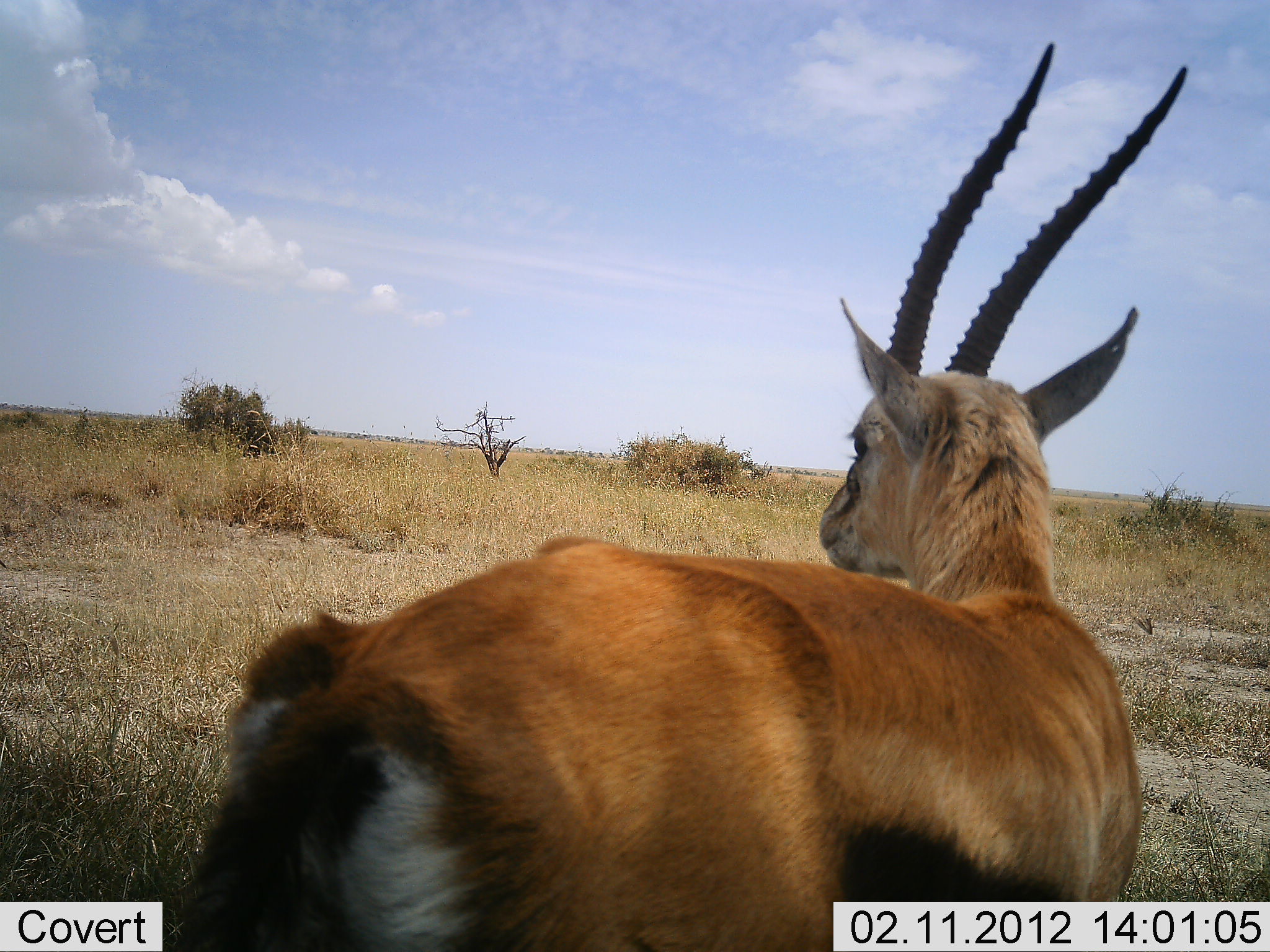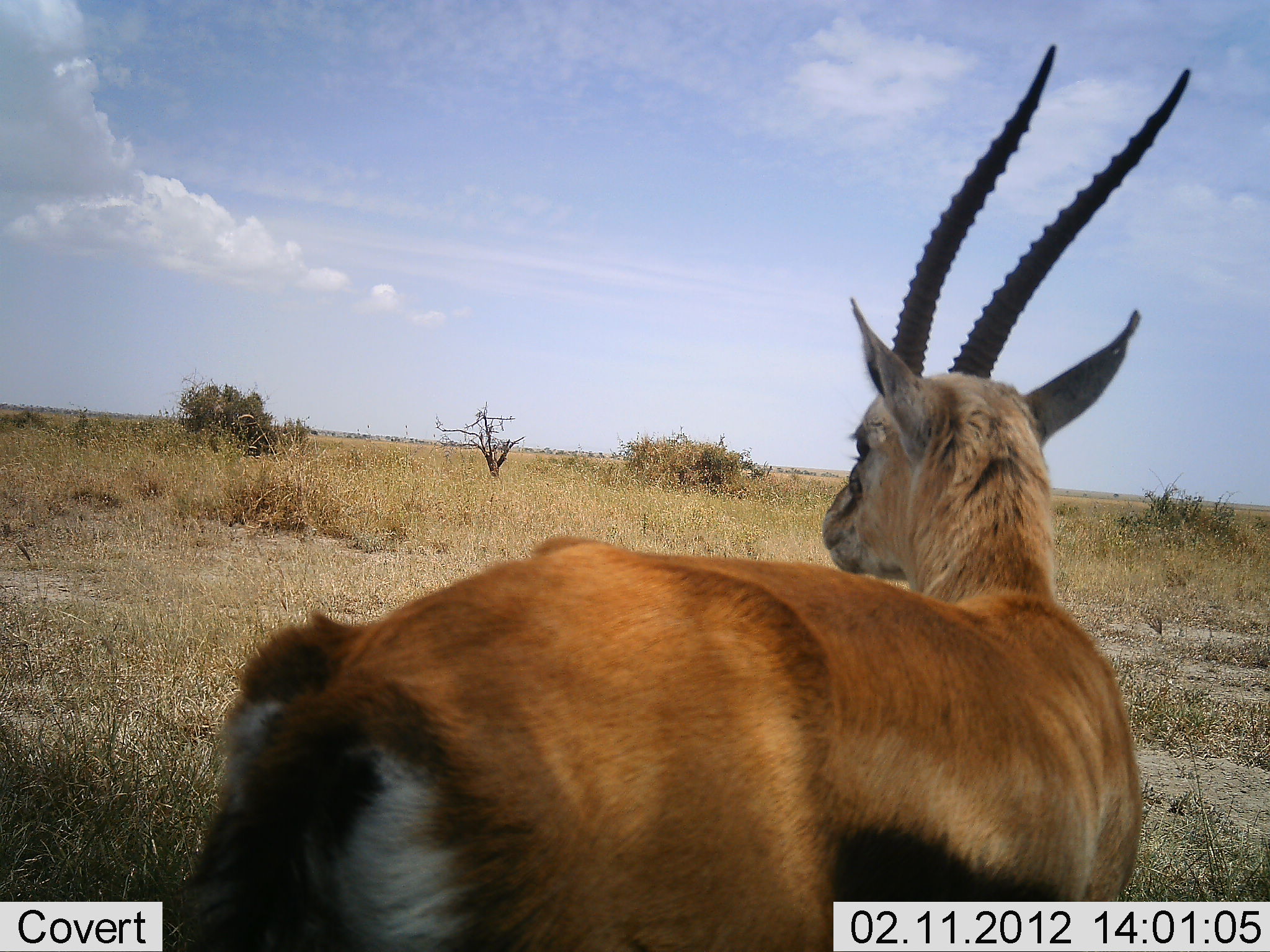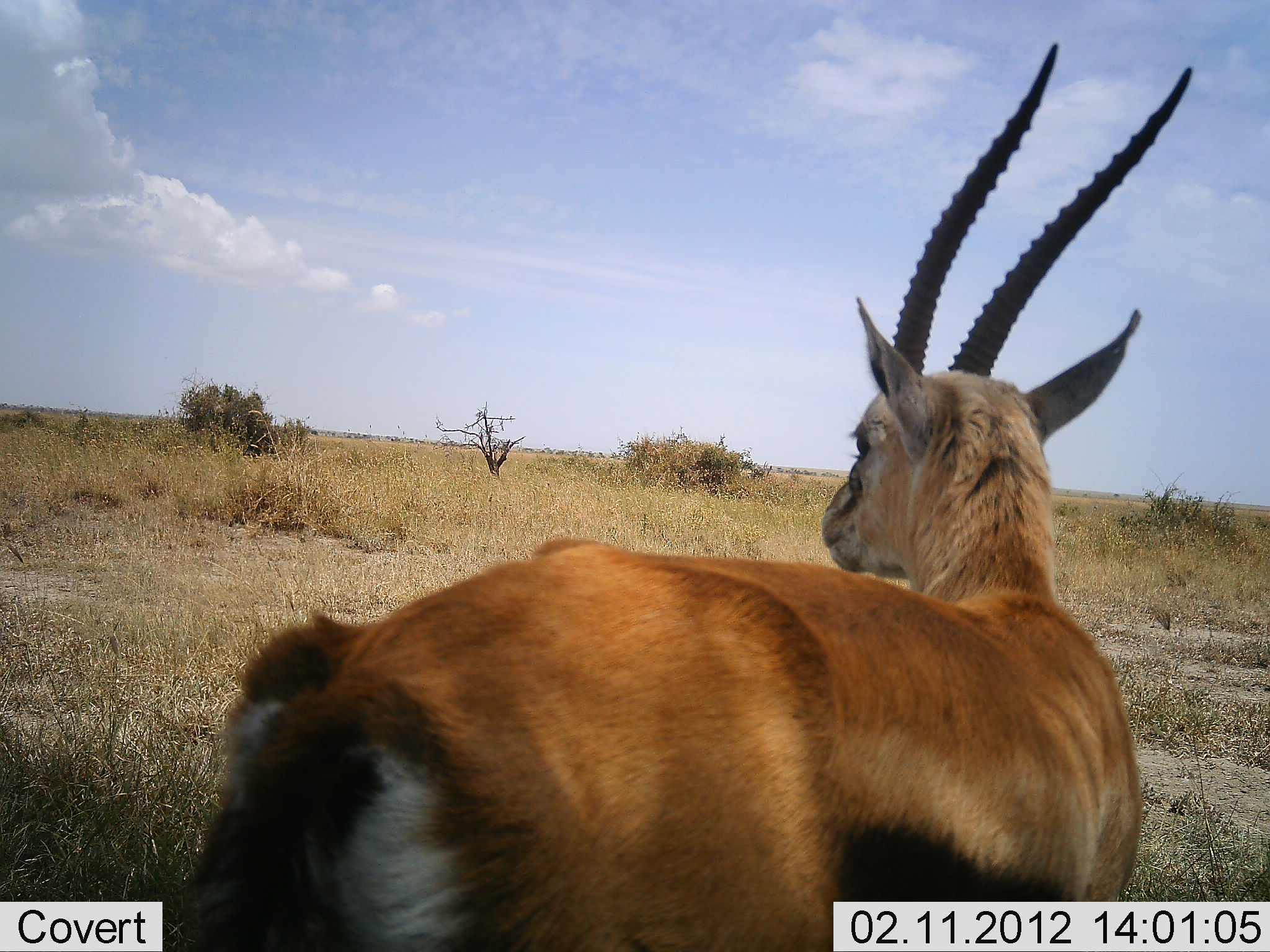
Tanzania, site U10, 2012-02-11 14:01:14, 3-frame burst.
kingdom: Animalia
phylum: Chordata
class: Mammalia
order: Artiodactyla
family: Bovidae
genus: Eudorcas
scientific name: Eudorcas thomsonii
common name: thomson's gazelle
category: gazellethomsons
Gazellethomsons (thomson's gazelle) (Eudorcas thomsonii), count 1. Behavior (volunteer vote fractions): standing 100%, resting 0%, moving 0%, interacting 0%. Young present (vote fraction): 0%. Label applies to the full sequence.